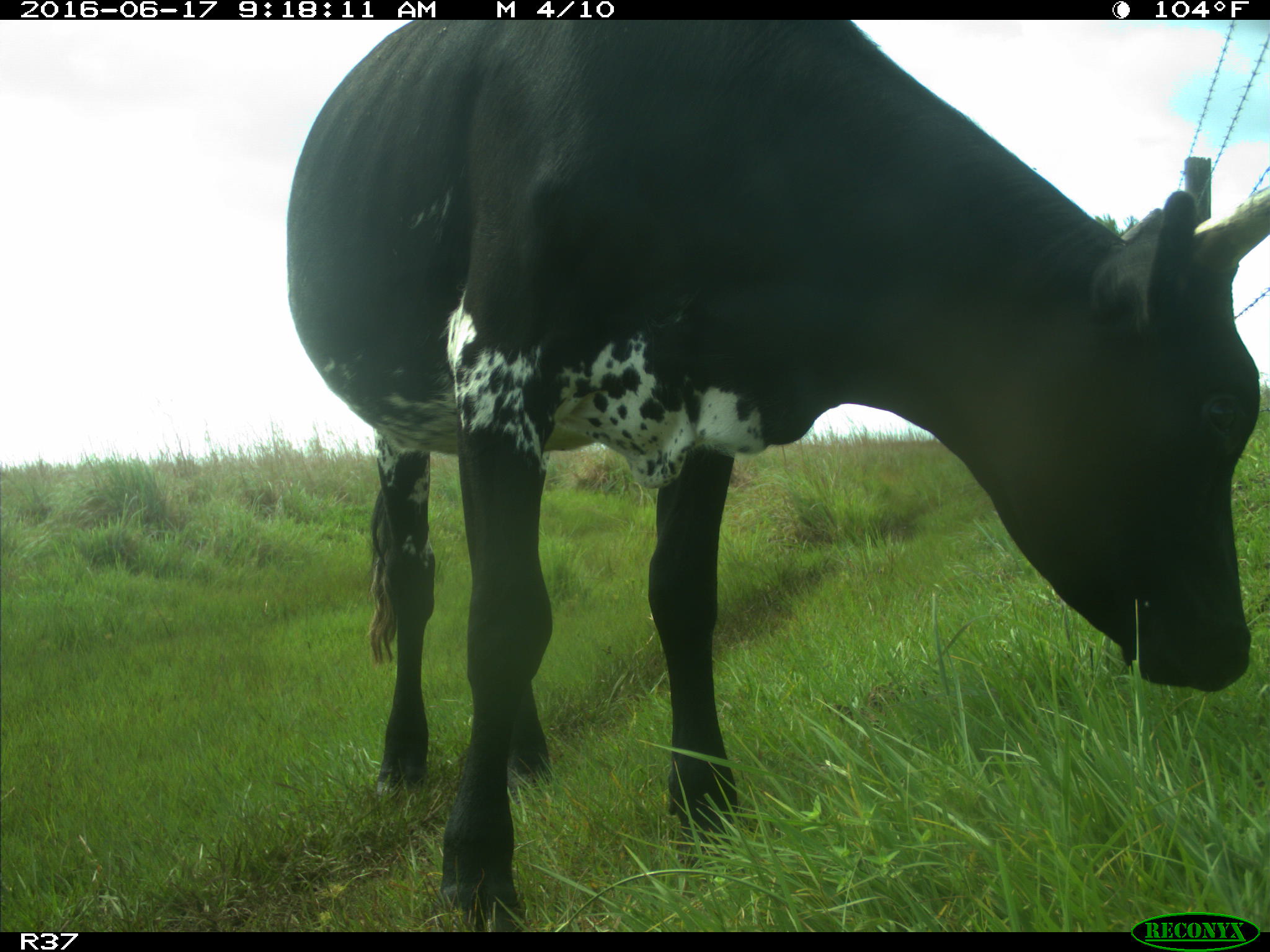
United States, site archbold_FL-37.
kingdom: Animalia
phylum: Chordata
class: Mammalia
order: Artiodactyla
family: Bovidae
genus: Bos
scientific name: Bos taurus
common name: domestic cow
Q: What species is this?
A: Bos taurus (domestic cow).